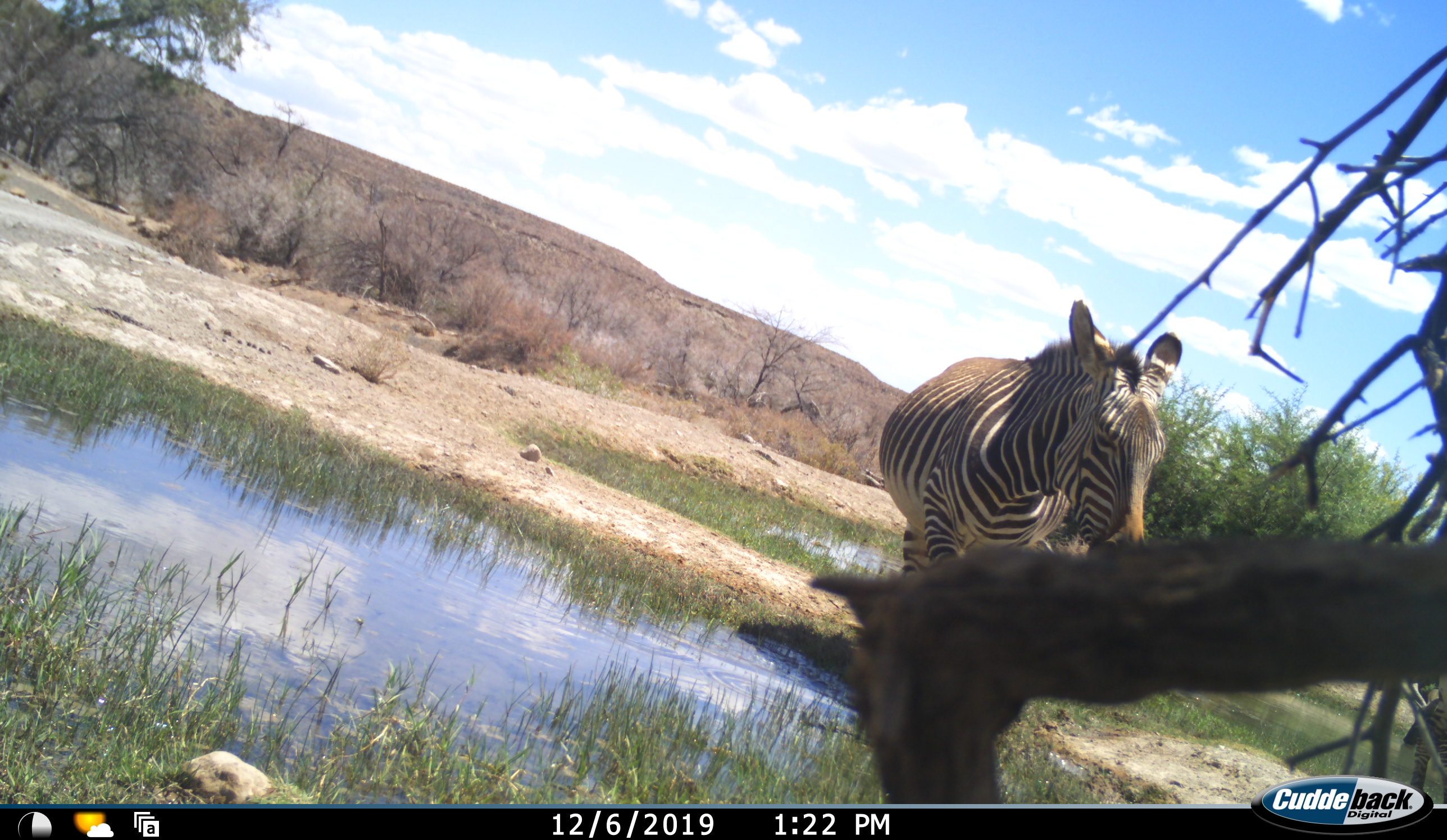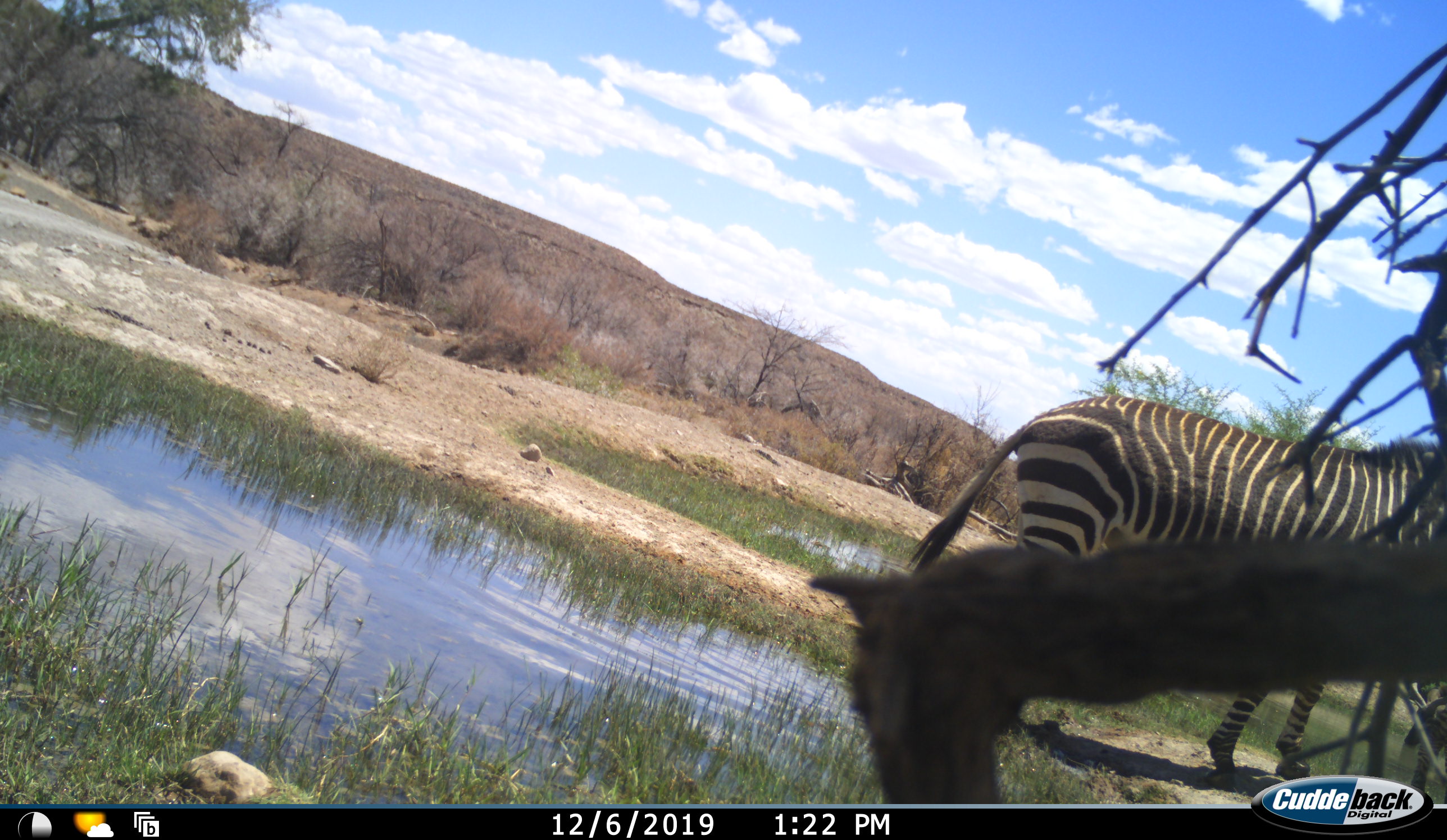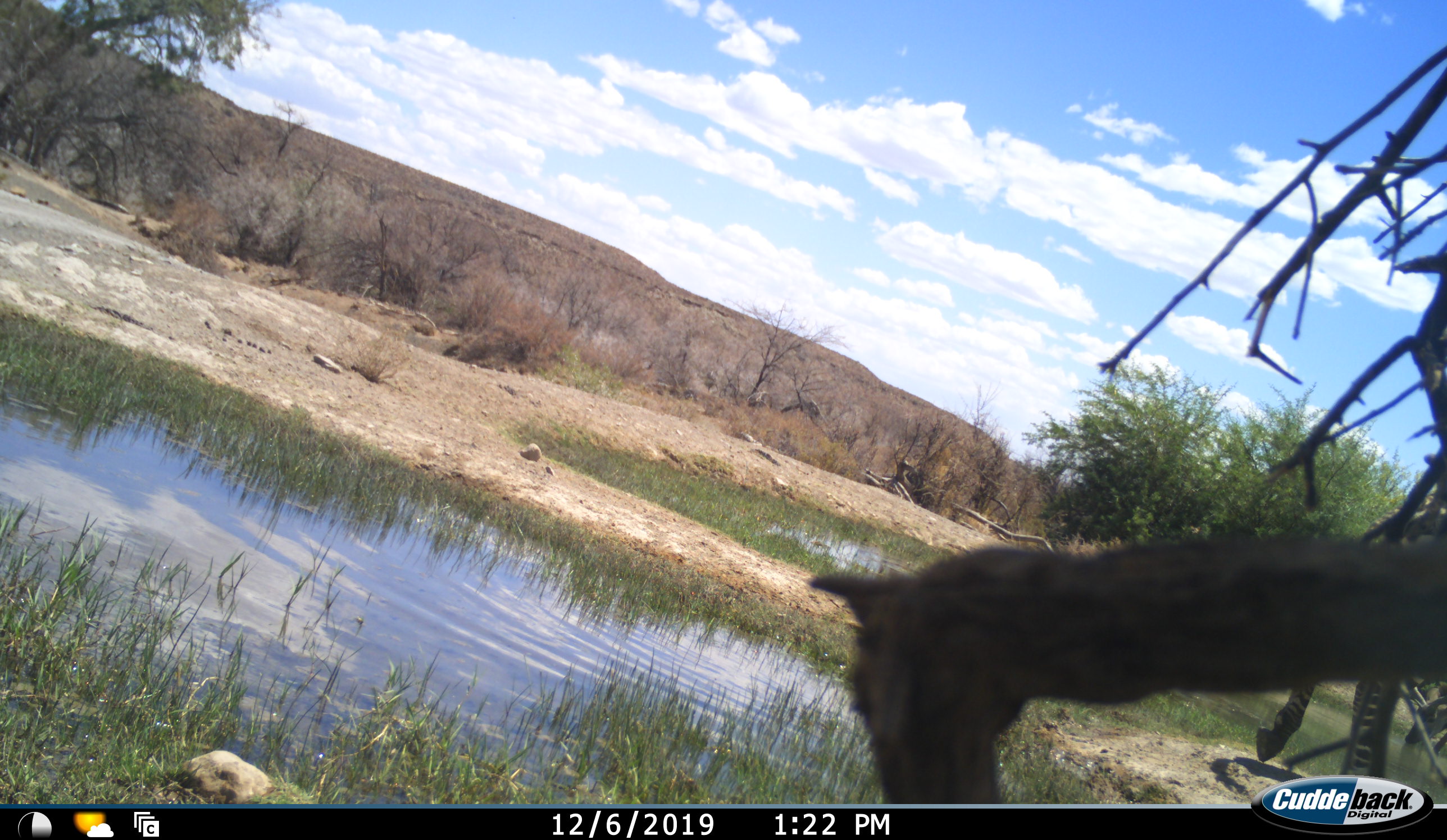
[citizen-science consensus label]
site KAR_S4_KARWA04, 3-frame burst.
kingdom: Animalia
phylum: Chordata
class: Mammalia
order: Perissodactyla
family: Equidae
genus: Equus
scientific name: Equus zebra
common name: mountain zebra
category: zebramountain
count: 1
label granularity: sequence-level